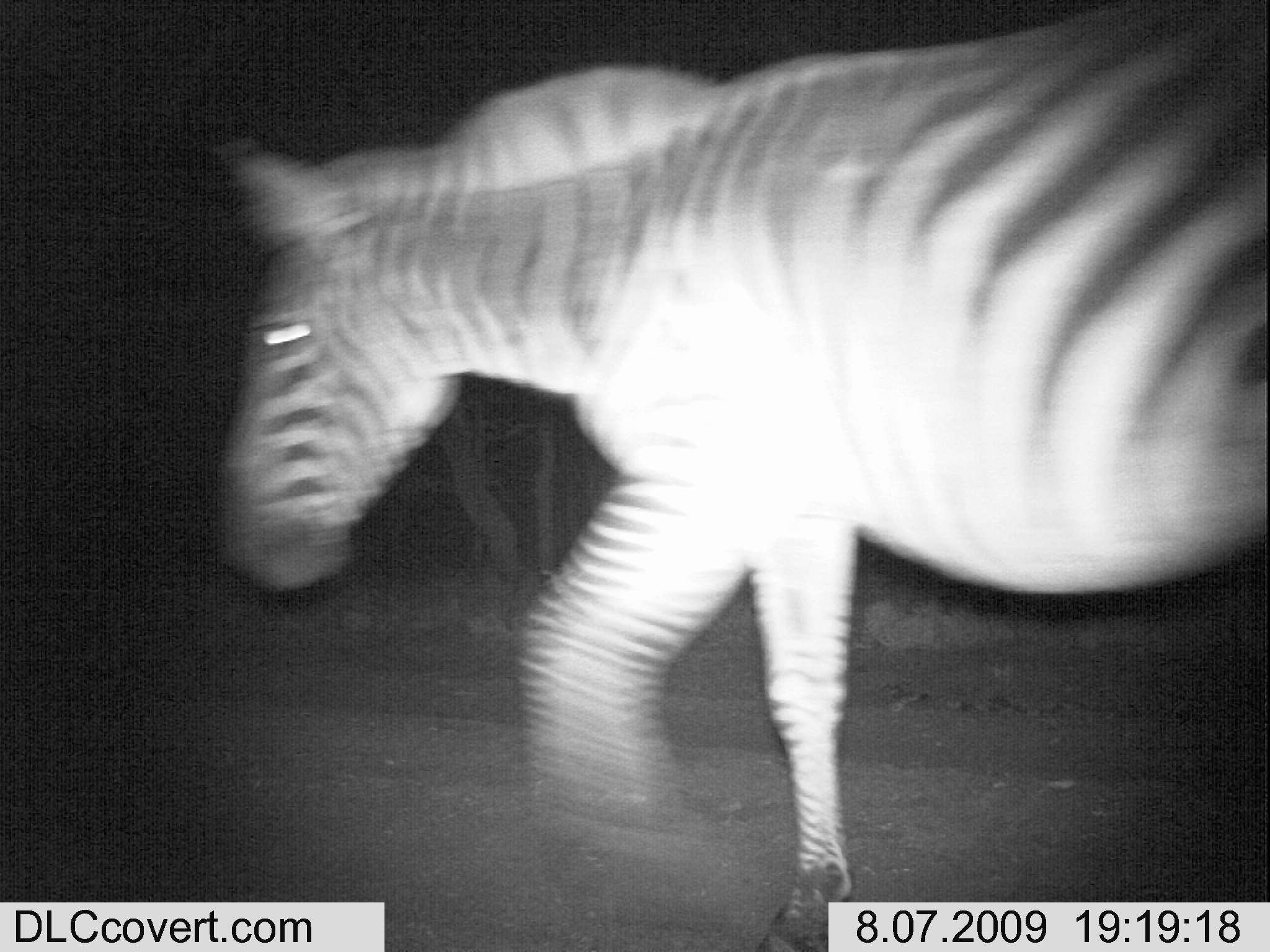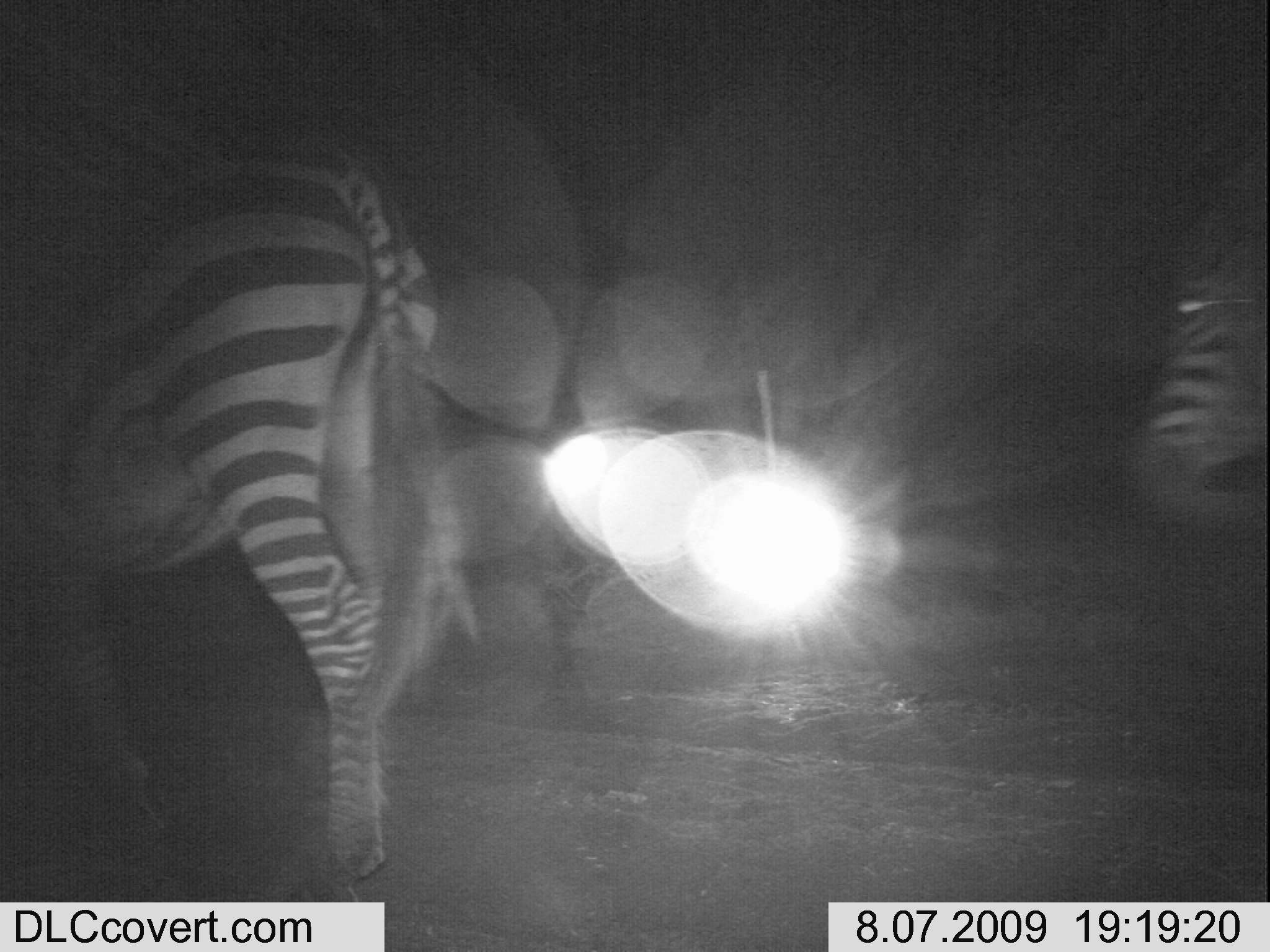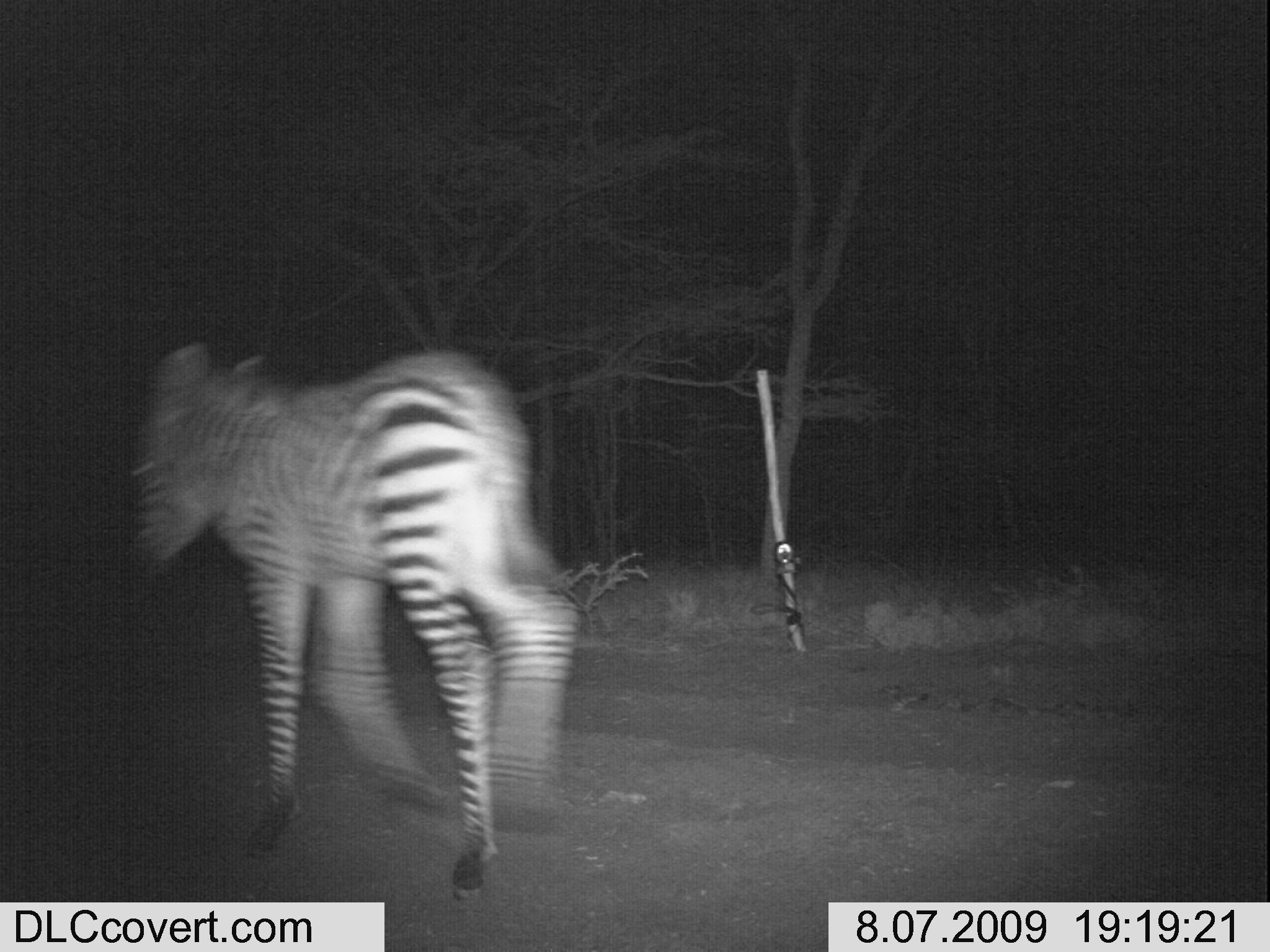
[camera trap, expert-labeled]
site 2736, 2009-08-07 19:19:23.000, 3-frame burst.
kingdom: Animalia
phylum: Chordata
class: Mammalia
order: Perissodactyla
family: Equidae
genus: Equus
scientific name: Equus quagga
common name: plains zebra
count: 1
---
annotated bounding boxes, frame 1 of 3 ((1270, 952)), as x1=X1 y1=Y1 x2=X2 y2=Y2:
equus quagga: x1=202 y1=3 x2=1270 y2=952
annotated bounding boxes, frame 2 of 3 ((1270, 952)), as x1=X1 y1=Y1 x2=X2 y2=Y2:
equus quagga: x1=0 y1=131 x2=481 y2=901; x1=1137 y1=241 x2=1270 y2=511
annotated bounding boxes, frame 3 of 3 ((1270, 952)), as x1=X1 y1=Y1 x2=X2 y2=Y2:
equus quagga: x1=115 y1=335 x2=572 y2=894